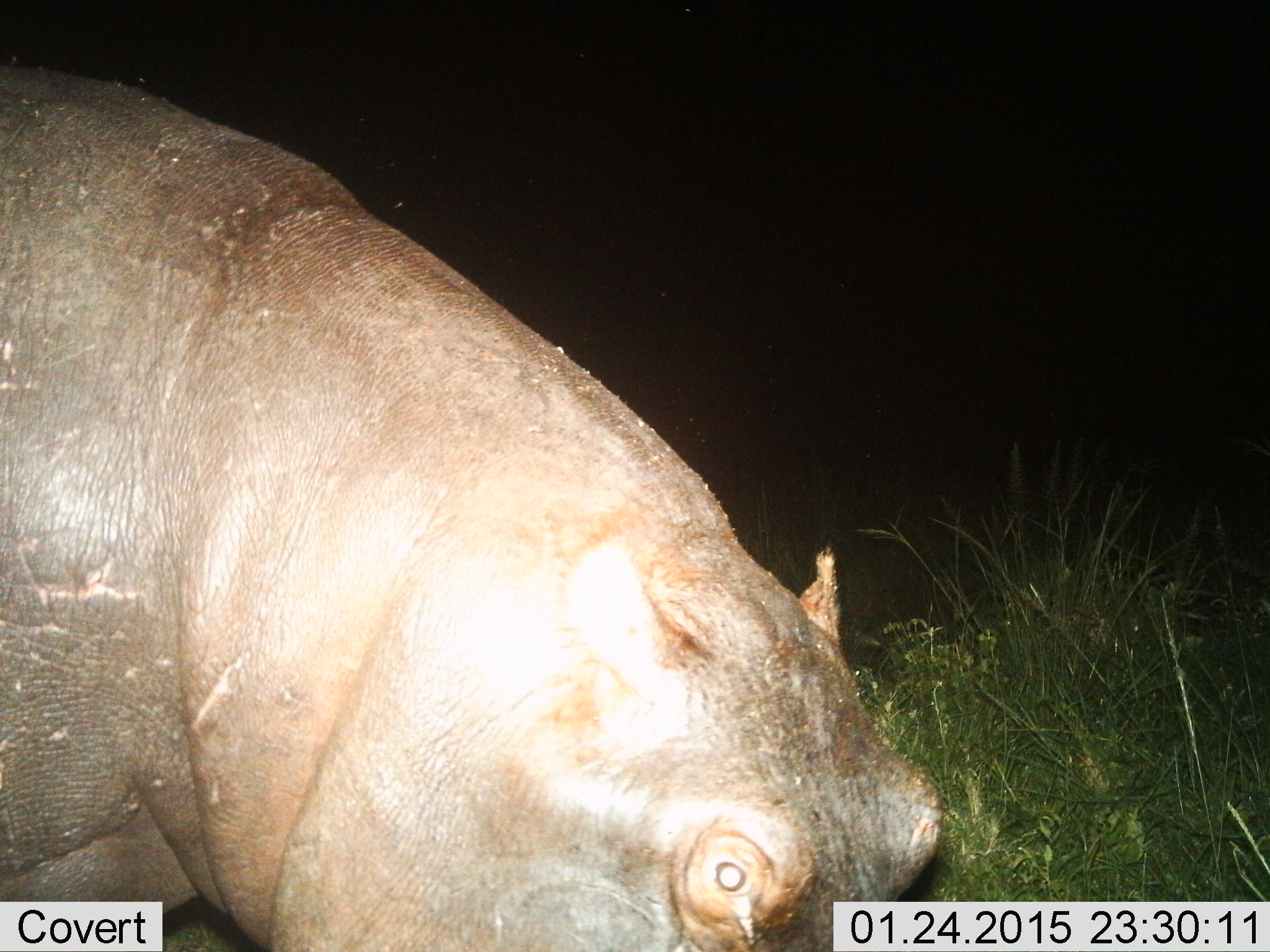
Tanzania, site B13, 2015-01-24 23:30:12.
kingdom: Animalia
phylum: Chordata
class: Mammalia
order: Artiodactyla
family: Hippopotamidae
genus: Hippopotamus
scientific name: Hippopotamus amphibius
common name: hippopotamus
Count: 1.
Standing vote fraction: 80%.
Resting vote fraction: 0%.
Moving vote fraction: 0%.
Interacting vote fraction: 0%.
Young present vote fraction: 0%.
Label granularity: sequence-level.